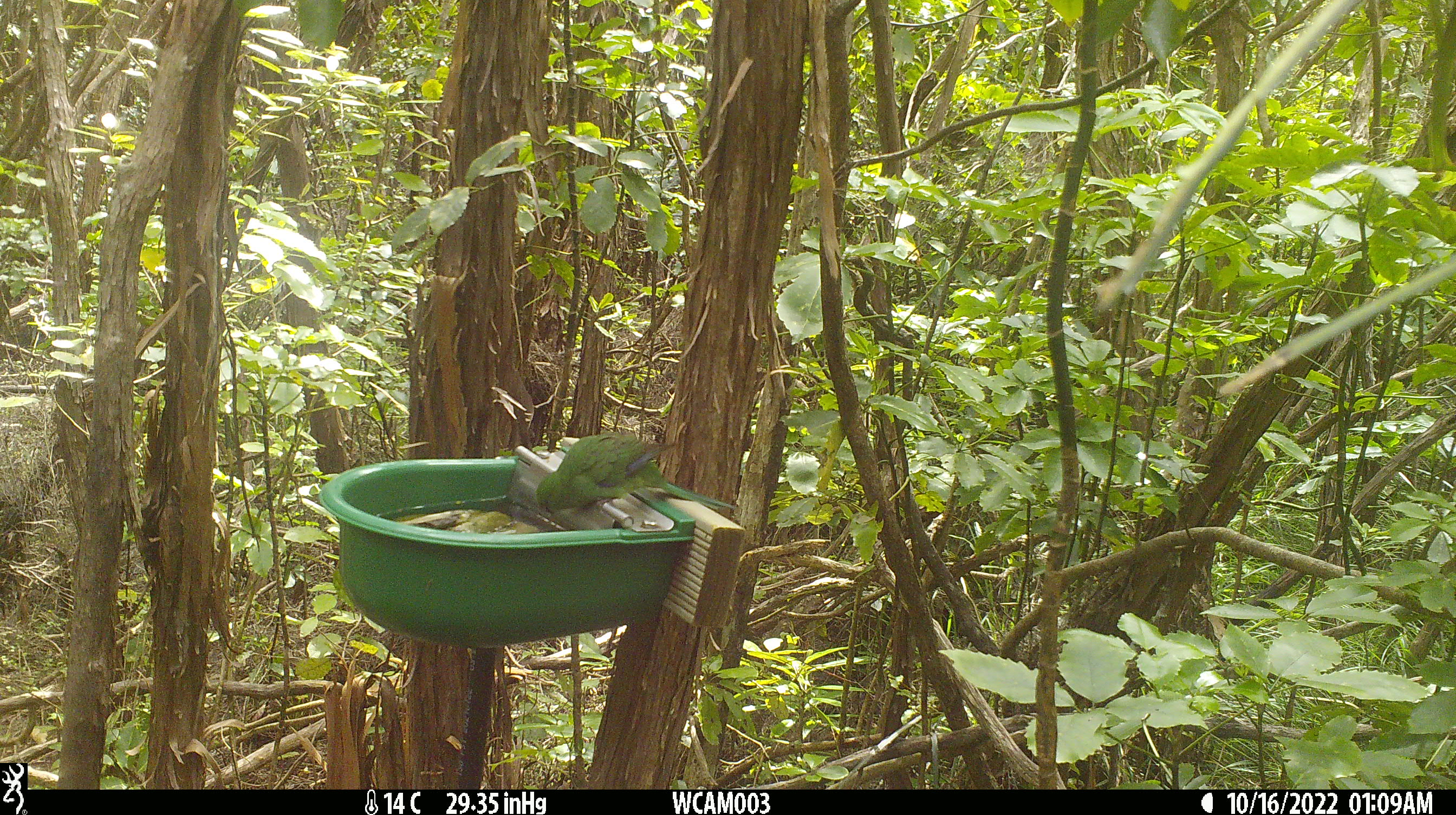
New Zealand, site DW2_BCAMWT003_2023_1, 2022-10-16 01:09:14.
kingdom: Animalia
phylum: Chordata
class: Aves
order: Psittaciformes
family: Psittaculidae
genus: Cyanoramphus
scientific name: Cyanoramphus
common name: parakeet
Parakeet (Cyanoramphus).